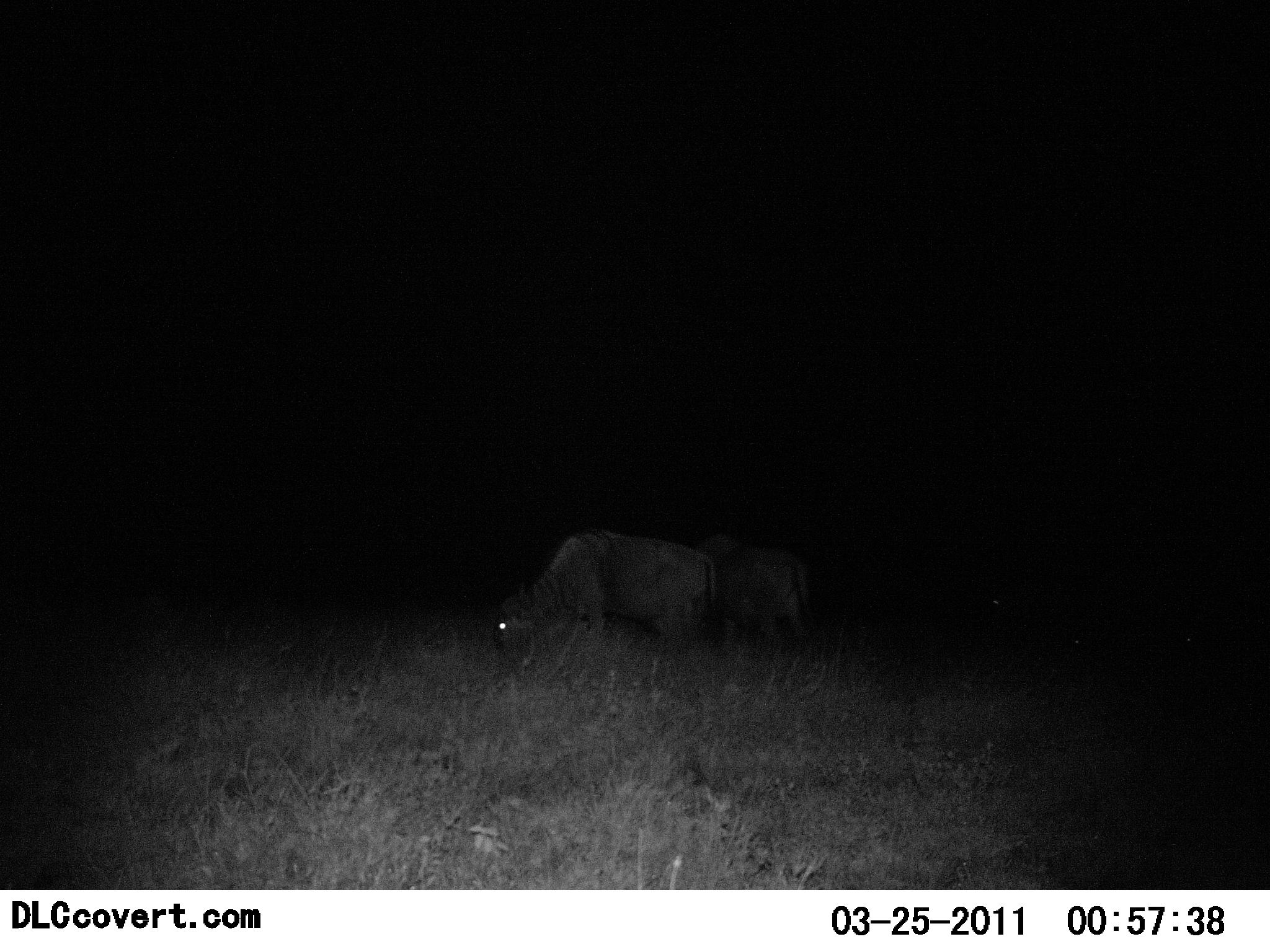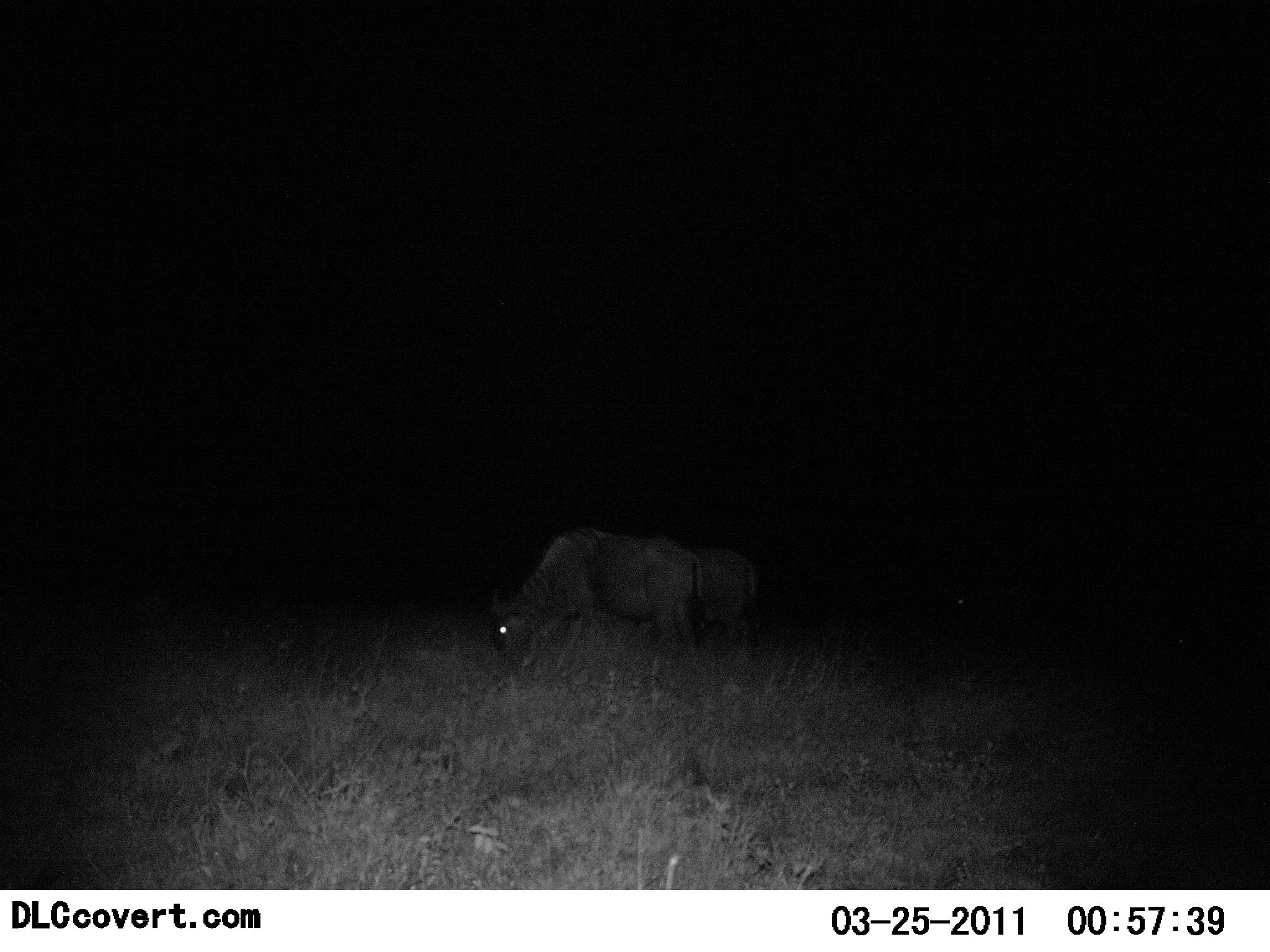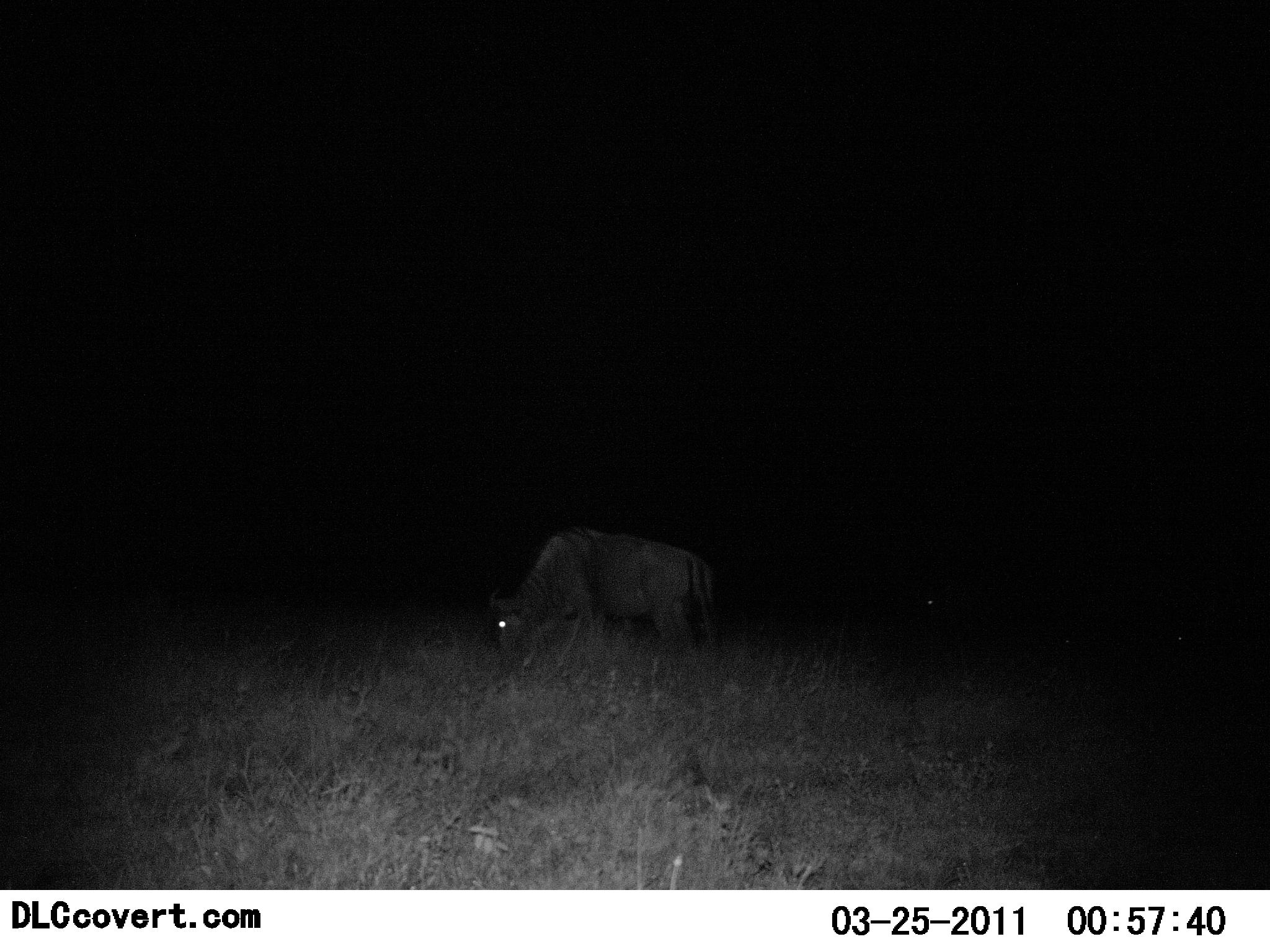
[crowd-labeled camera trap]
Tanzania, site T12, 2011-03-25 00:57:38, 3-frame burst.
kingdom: Animalia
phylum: Chordata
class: Mammalia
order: Artiodactyla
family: Bovidae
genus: Connochaetes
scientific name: Connochaetes taurinus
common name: blue wildebeest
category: wildebeest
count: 2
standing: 20%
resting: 0%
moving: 40%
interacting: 0%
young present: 0%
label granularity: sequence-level